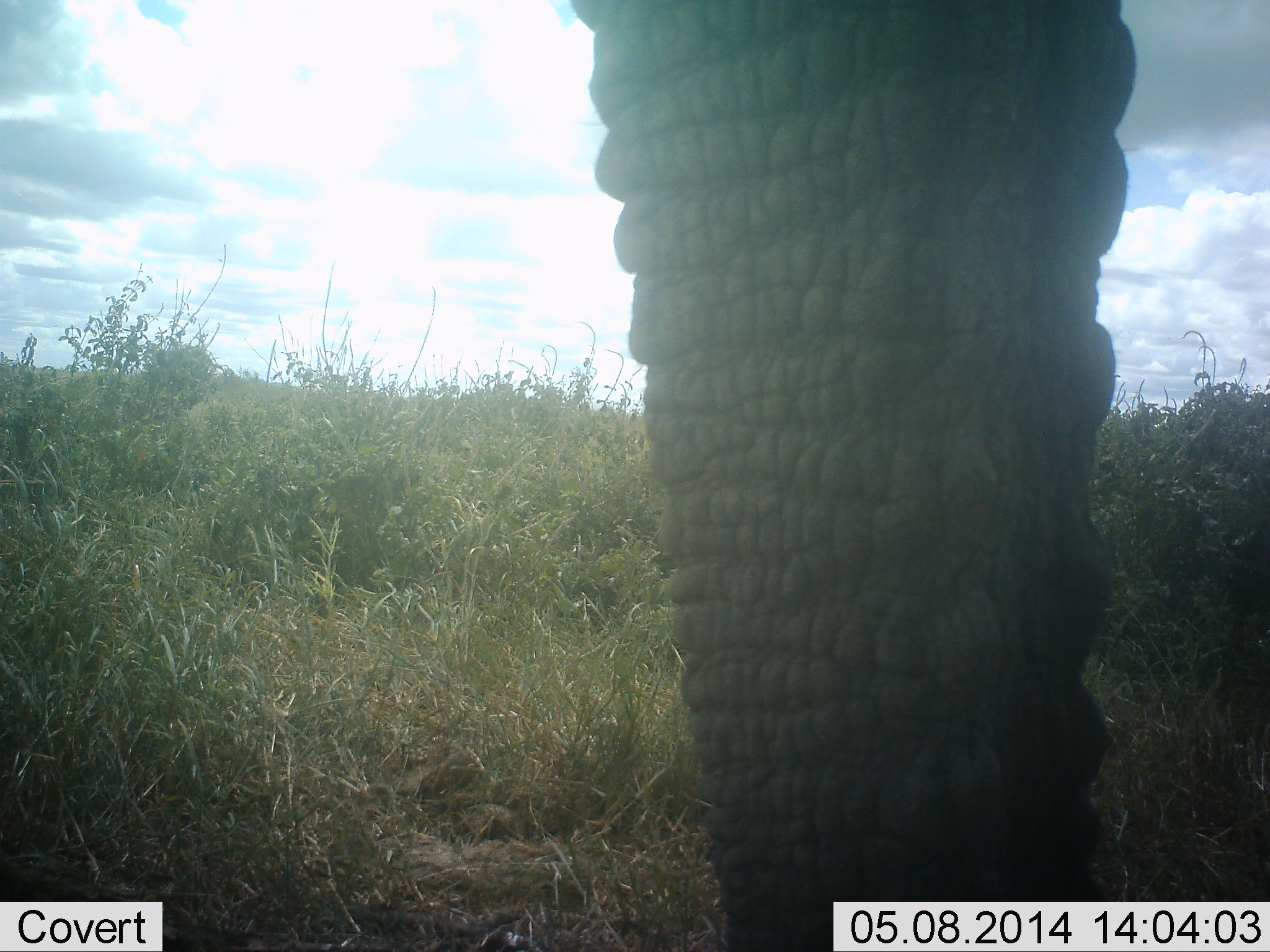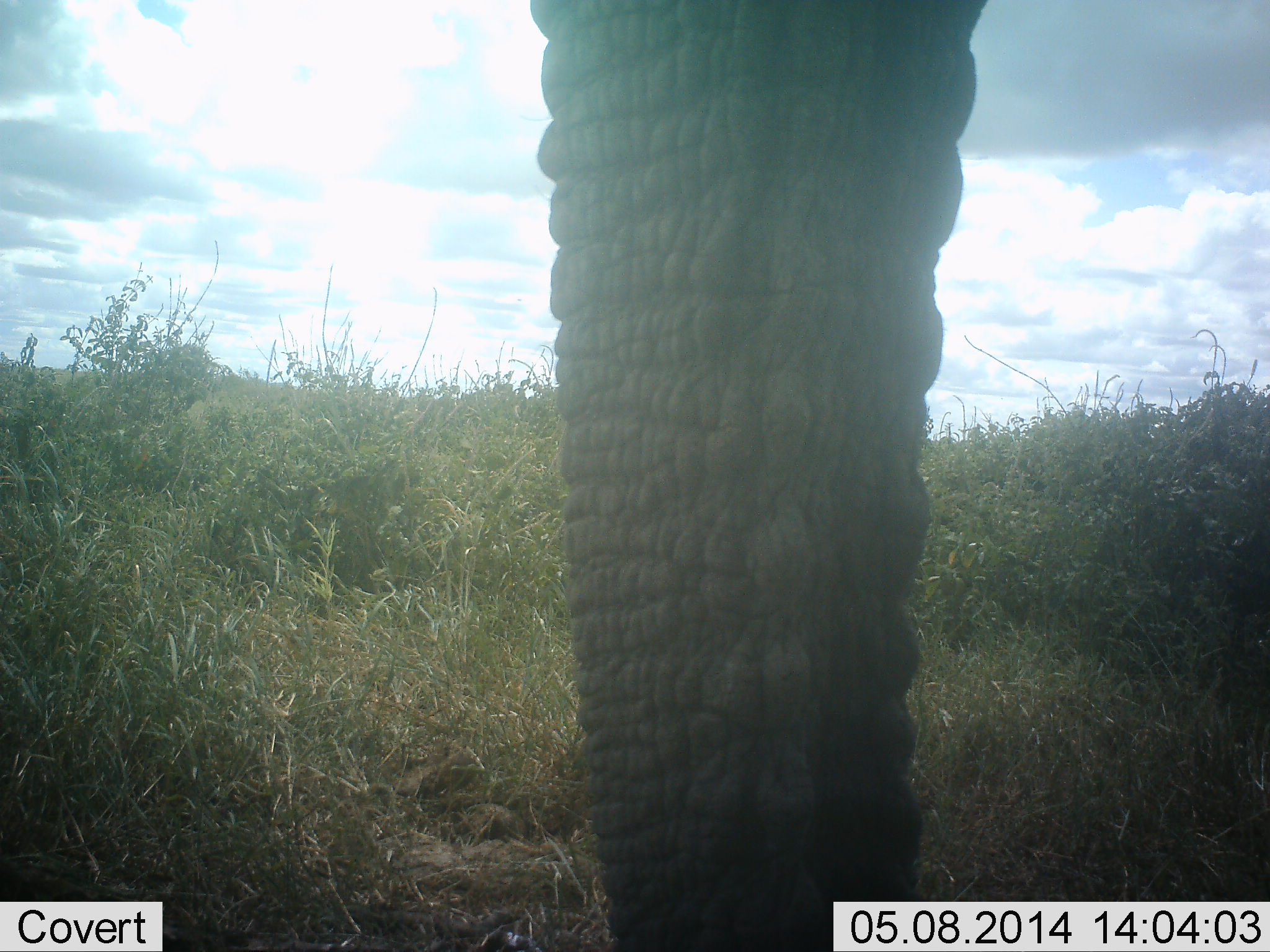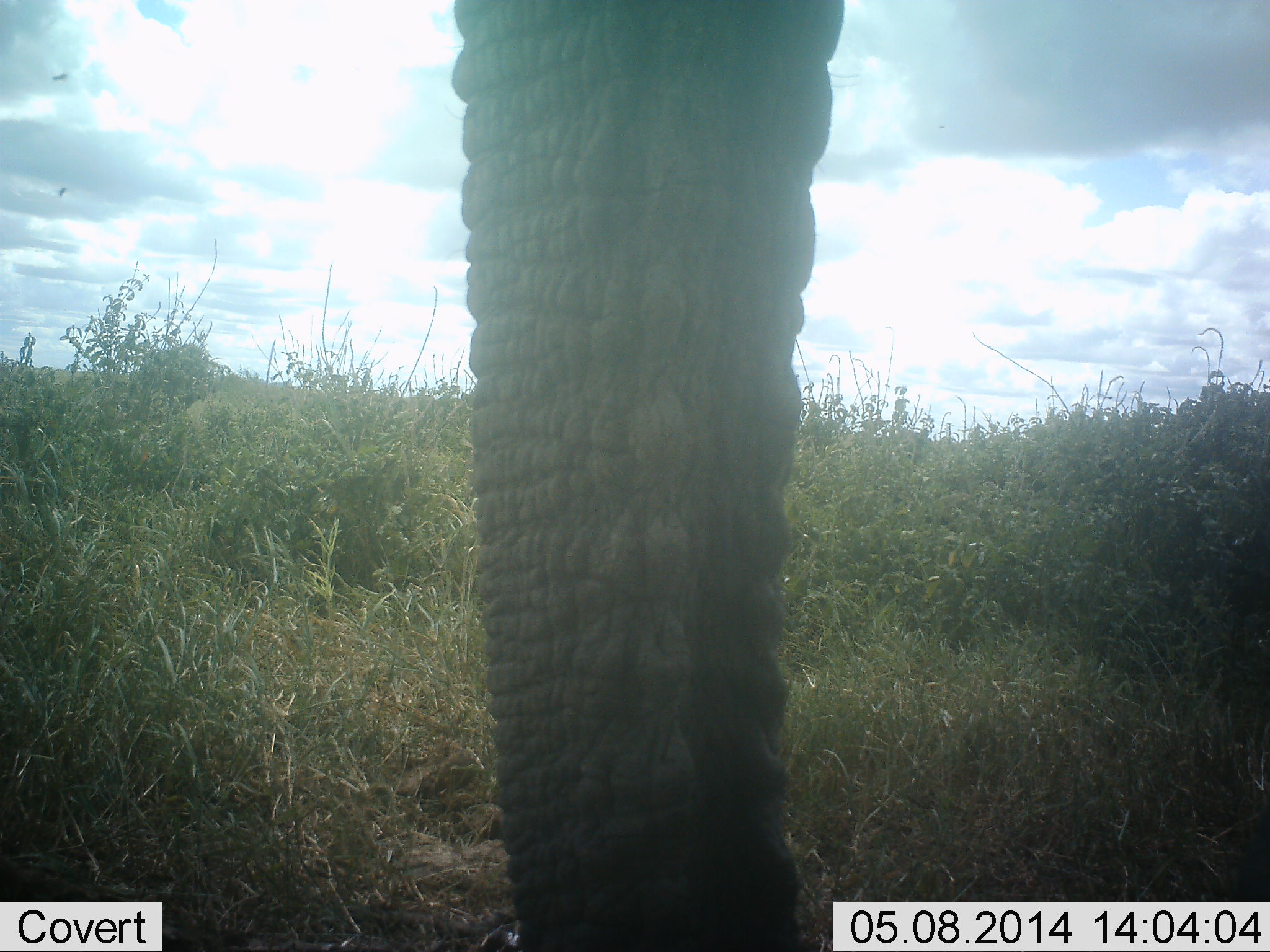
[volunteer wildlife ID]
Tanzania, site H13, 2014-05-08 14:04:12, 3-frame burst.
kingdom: Animalia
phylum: Chordata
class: Mammalia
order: Proboscidea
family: Elephantidae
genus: Loxodonta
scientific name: Loxodonta africana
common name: african bush elephant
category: elephant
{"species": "elephant (african bush elephant) (Loxodonta africana)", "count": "1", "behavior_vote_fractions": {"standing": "100%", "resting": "10%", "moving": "0%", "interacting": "0%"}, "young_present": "0%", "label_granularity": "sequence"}